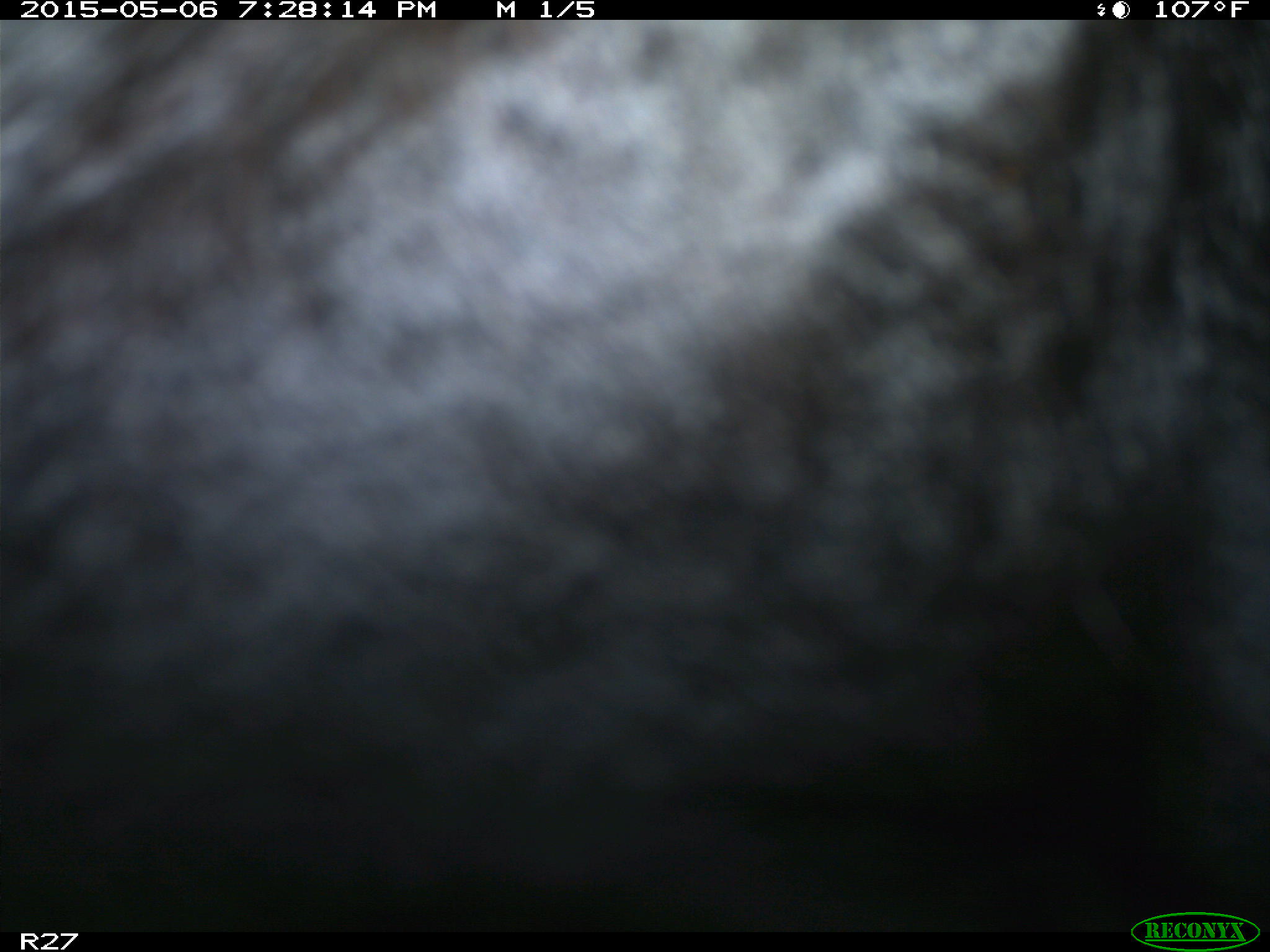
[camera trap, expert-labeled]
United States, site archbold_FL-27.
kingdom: Animalia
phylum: Chordata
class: Mammalia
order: Artiodactyla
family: Bovidae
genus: Bos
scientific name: Bos taurus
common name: domestic cow